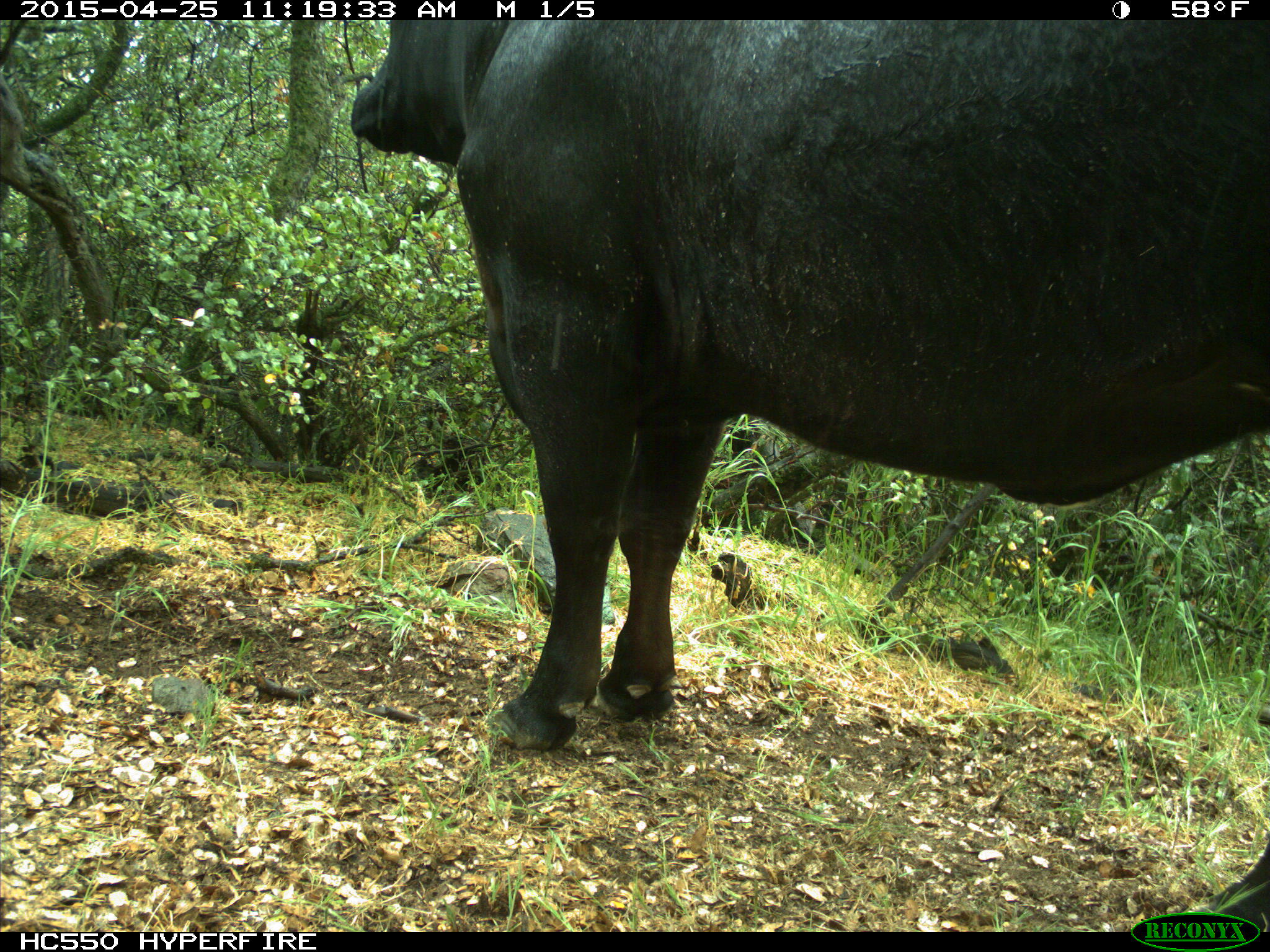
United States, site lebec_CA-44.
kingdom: Animalia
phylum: Chordata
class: Mammalia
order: Artiodactyla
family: Suidae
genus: Sus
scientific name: Sus scrofa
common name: wild boar